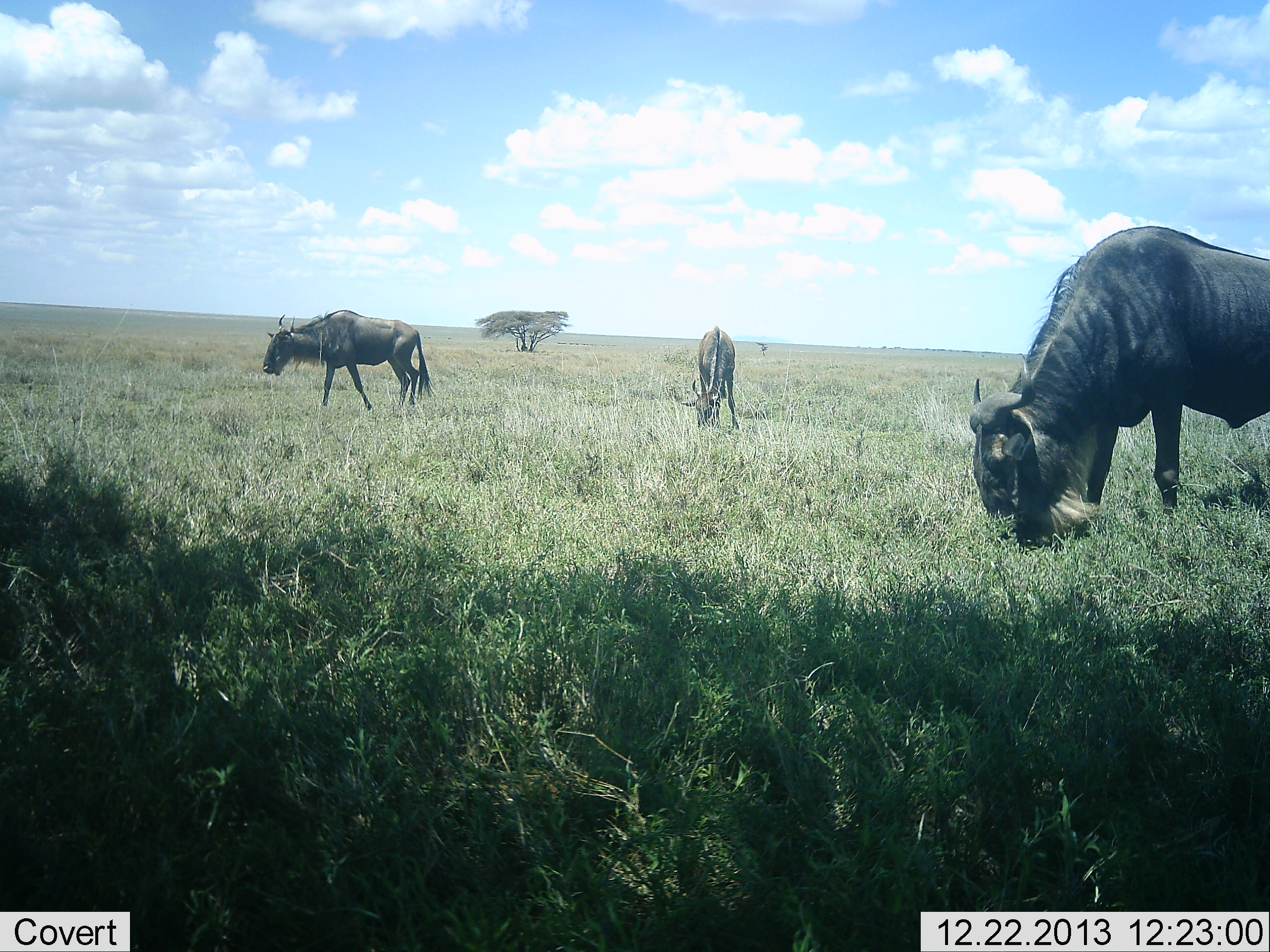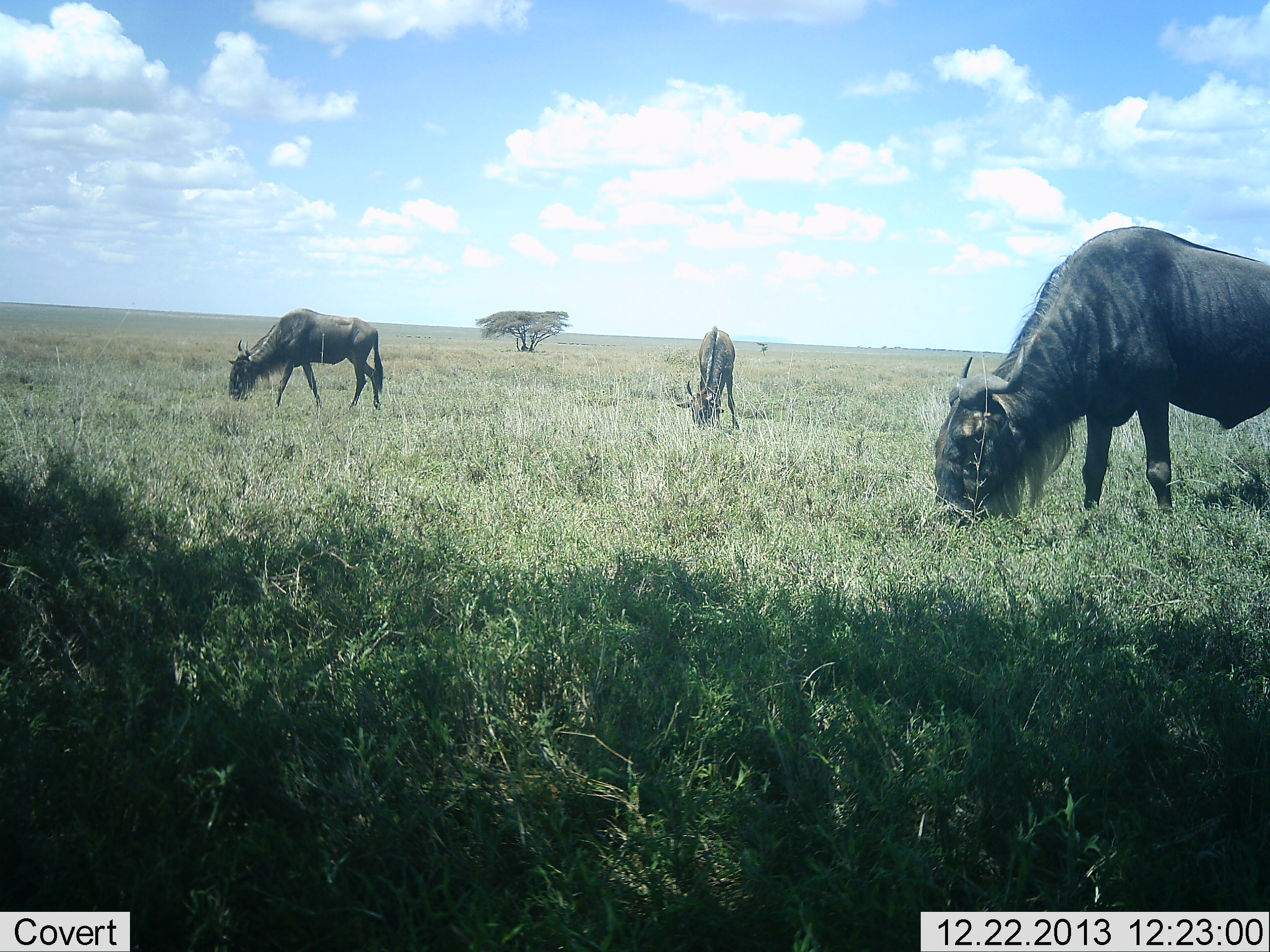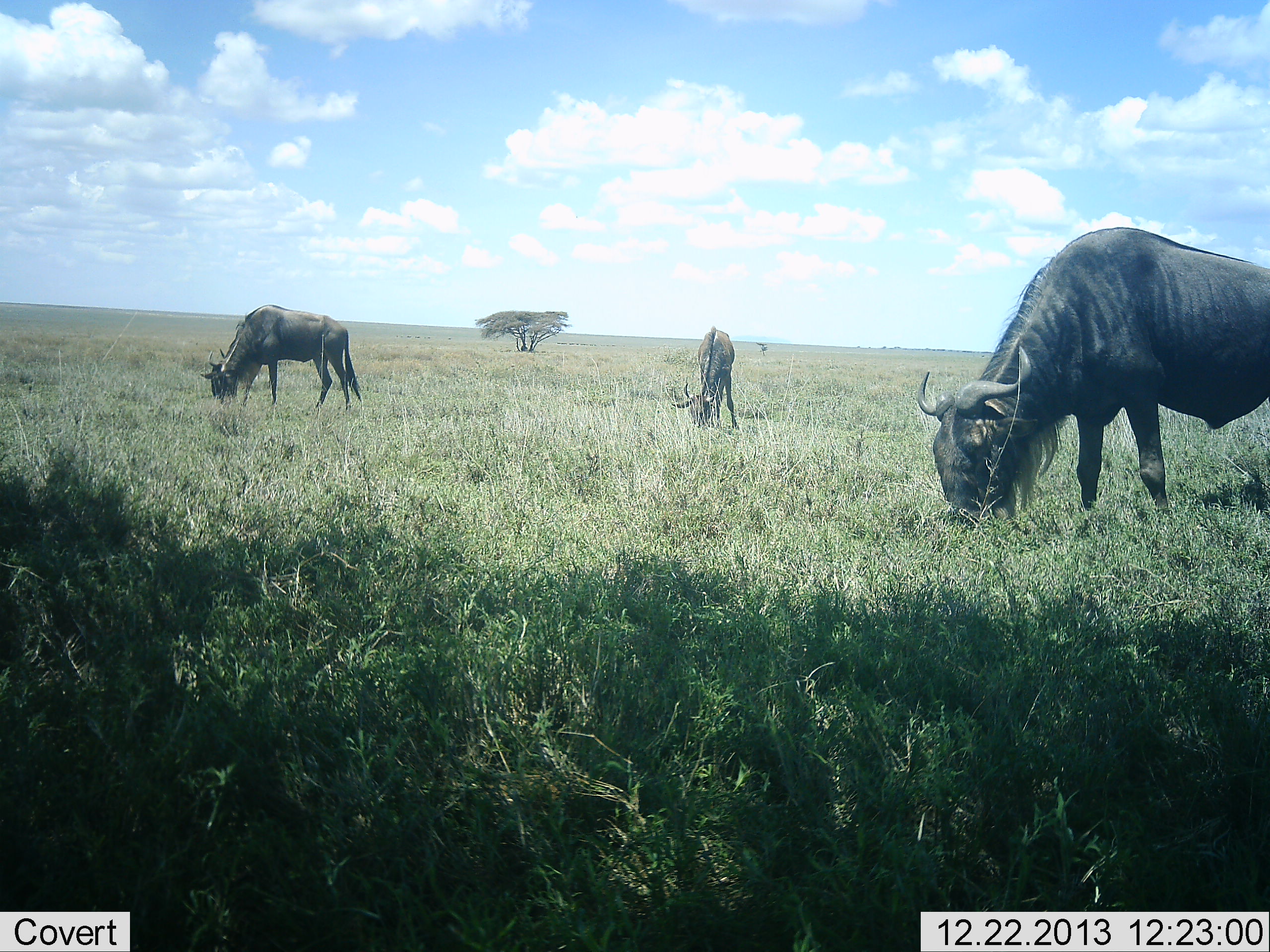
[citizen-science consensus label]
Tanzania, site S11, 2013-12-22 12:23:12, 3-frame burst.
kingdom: Animalia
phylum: Chordata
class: Mammalia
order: Artiodactyla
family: Bovidae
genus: Connochaetes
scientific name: Connochaetes taurinus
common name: blue wildebeest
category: wildebeest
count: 3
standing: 10%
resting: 0%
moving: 20%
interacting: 0%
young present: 10%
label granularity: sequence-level